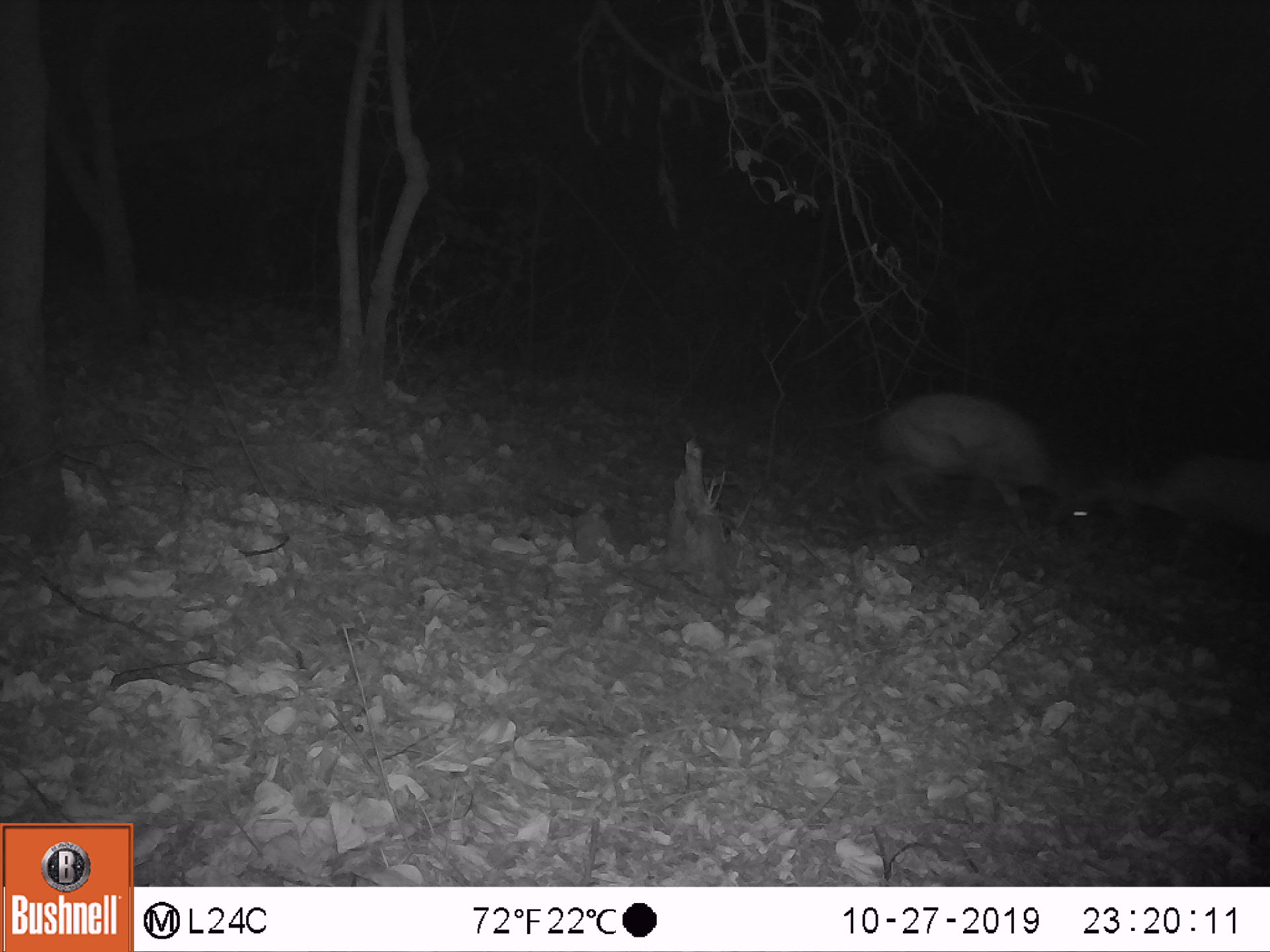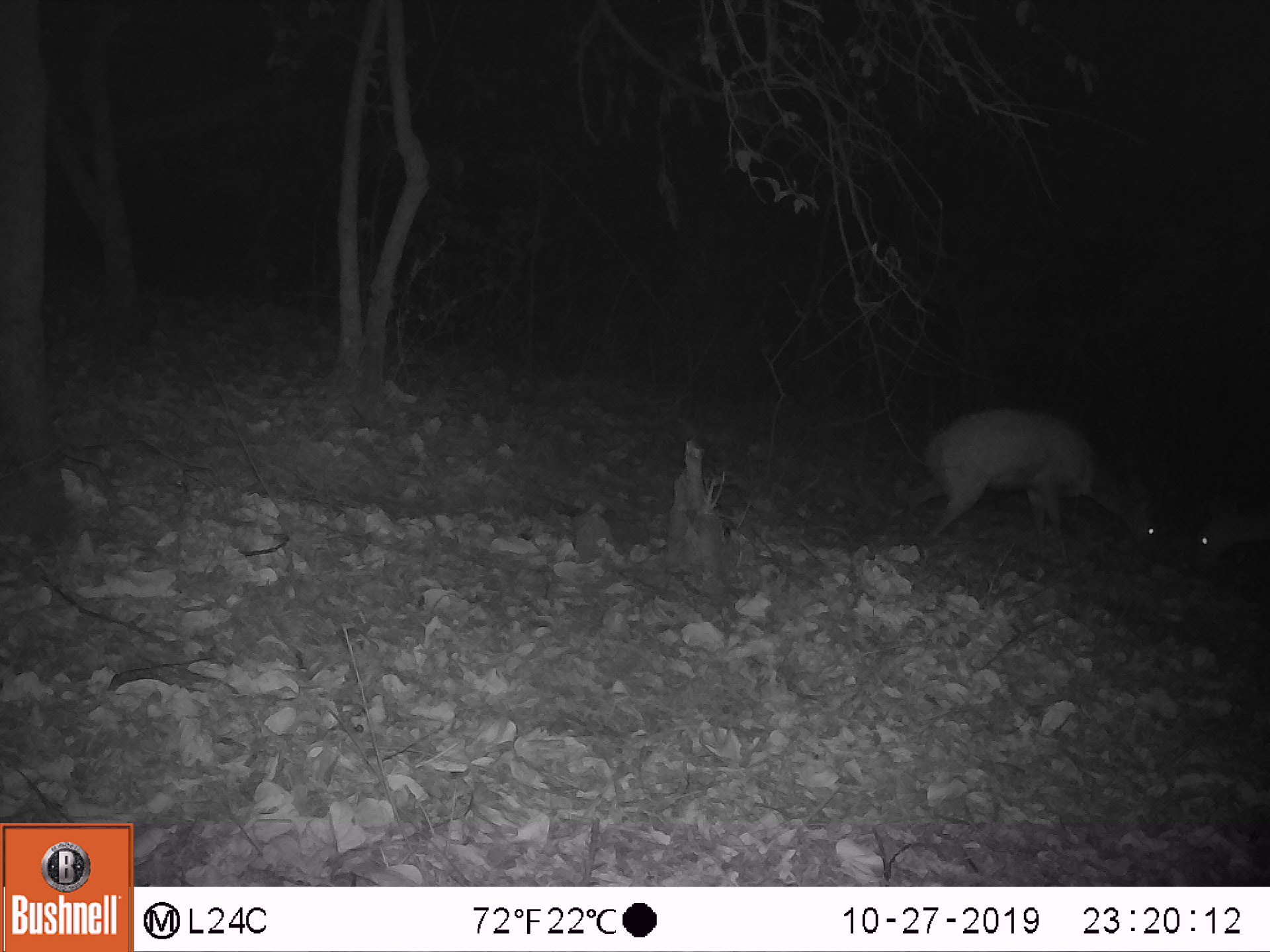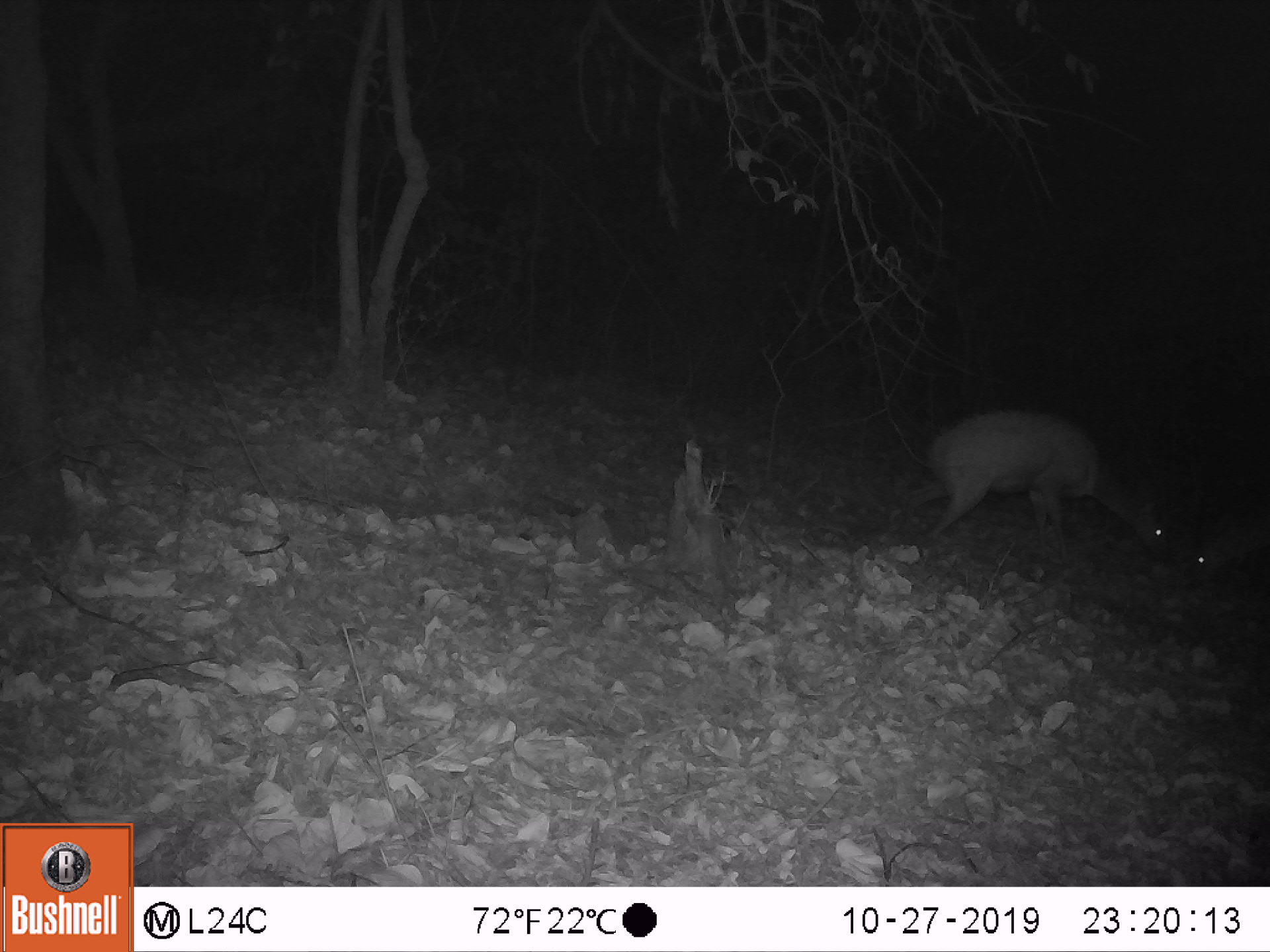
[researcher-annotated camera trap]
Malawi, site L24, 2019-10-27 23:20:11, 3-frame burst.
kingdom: Animalia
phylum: Chordata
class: Mammalia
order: Artiodactyla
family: Bovidae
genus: Tragelaphus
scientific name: Tragelaphus sylvaticus sylvaticus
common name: cape bushbuck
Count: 2.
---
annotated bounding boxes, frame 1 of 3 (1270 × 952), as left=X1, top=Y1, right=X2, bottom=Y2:
cape bushbuck: left=861, top=387, right=1095, bottom=545; left=1097, top=441, right=1265, bottom=563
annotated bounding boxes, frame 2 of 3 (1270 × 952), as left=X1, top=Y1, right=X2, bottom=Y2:
cape bushbuck: left=914, top=398, right=1163, bottom=567; left=1180, top=460, right=1267, bottom=594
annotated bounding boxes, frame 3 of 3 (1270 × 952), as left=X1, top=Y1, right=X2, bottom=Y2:
cape bushbuck: left=925, top=402, right=1176, bottom=563; left=1184, top=481, right=1267, bottom=596